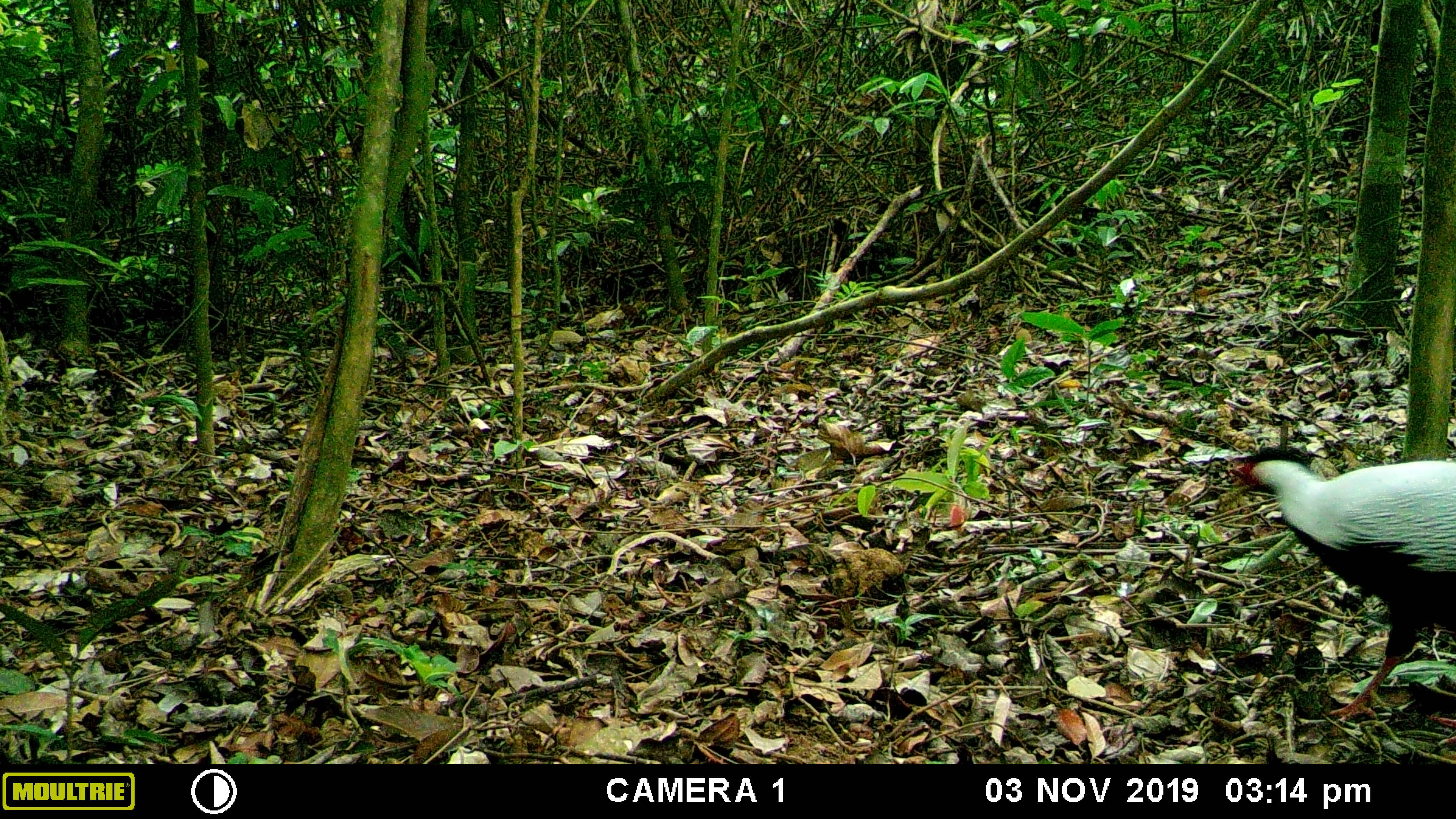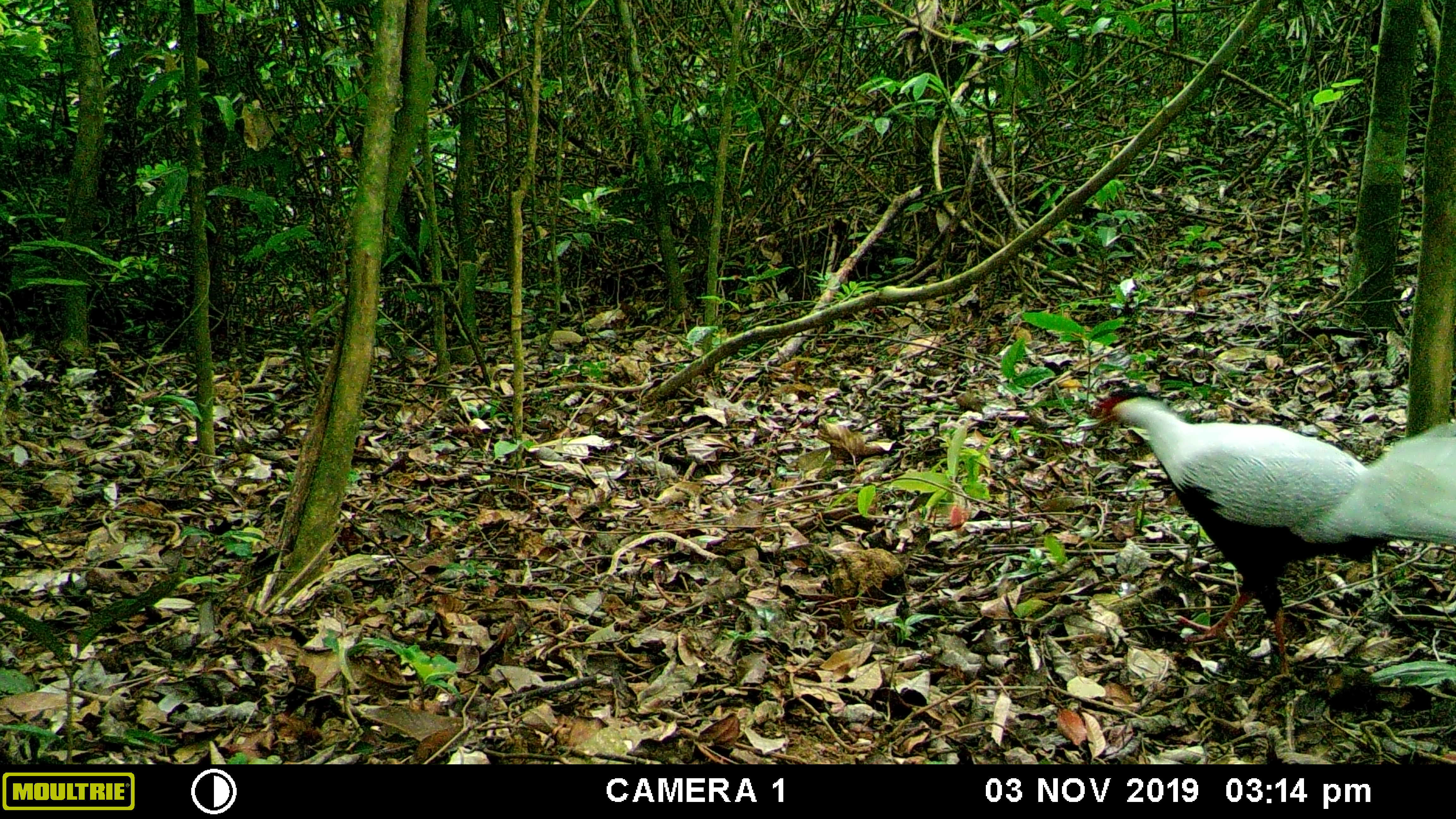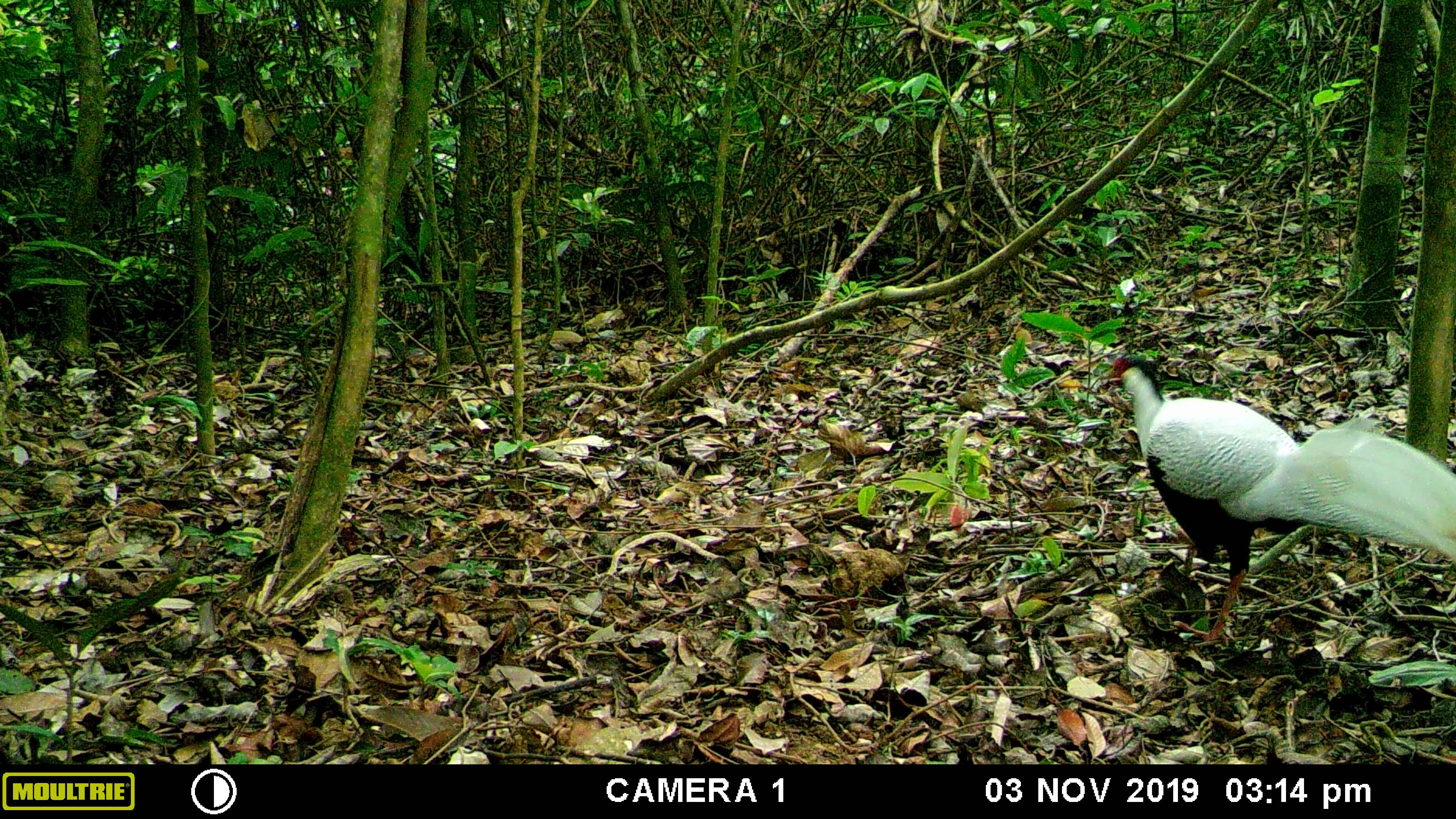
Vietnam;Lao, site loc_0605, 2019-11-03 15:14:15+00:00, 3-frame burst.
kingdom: Animalia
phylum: Chordata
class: Aves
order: Galliformes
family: Phasianidae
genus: Lophura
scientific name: Lophura nycthemera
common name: silver pheasant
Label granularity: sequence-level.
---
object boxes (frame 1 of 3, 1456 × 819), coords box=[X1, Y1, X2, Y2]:
silver pheasant: box=[1222, 446, 1456, 746]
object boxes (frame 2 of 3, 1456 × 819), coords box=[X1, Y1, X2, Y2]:
silver pheasant: box=[1091, 389, 1455, 688]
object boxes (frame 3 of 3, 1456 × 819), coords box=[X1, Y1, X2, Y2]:
silver pheasant: box=[1099, 357, 1454, 648]